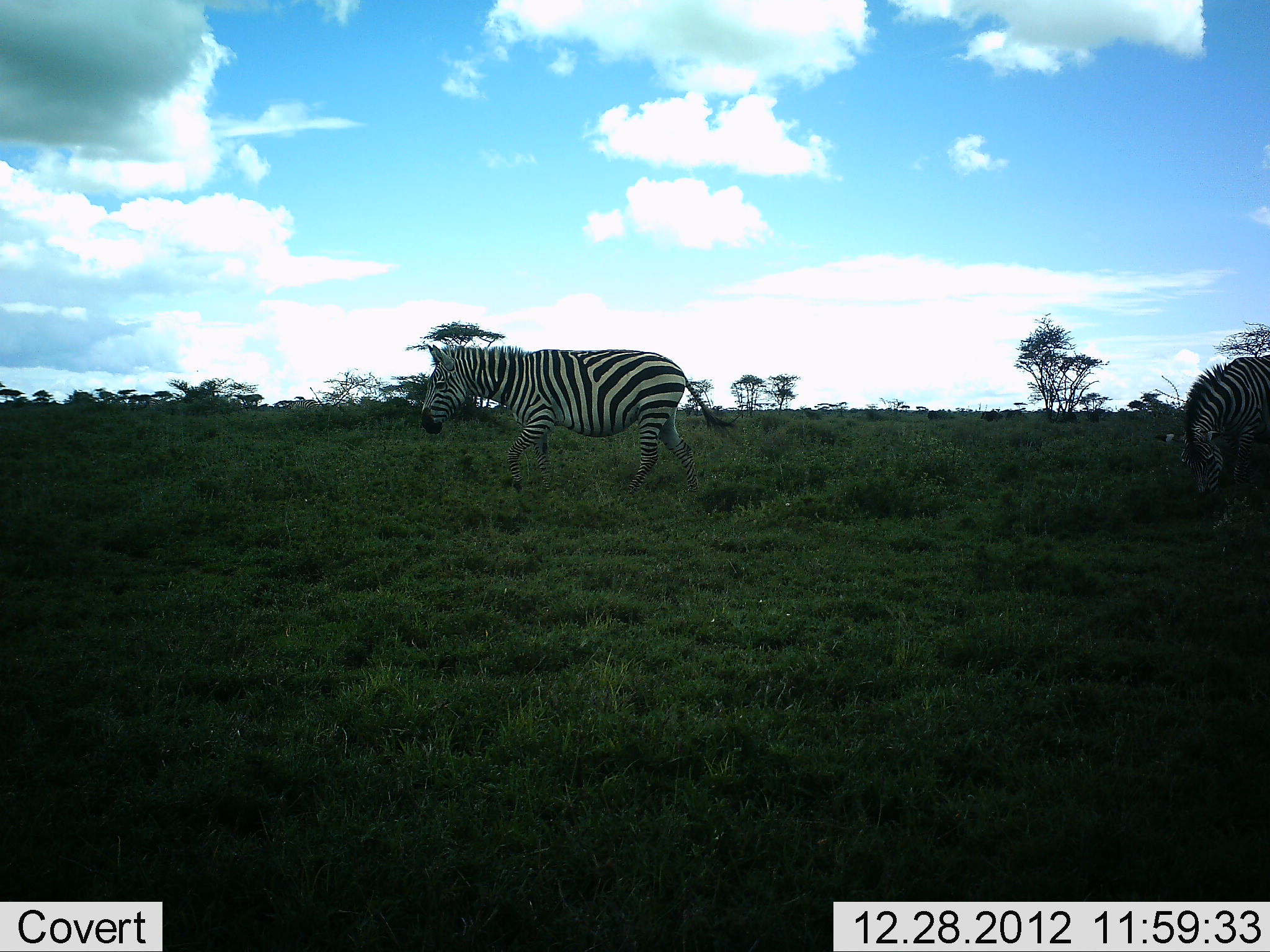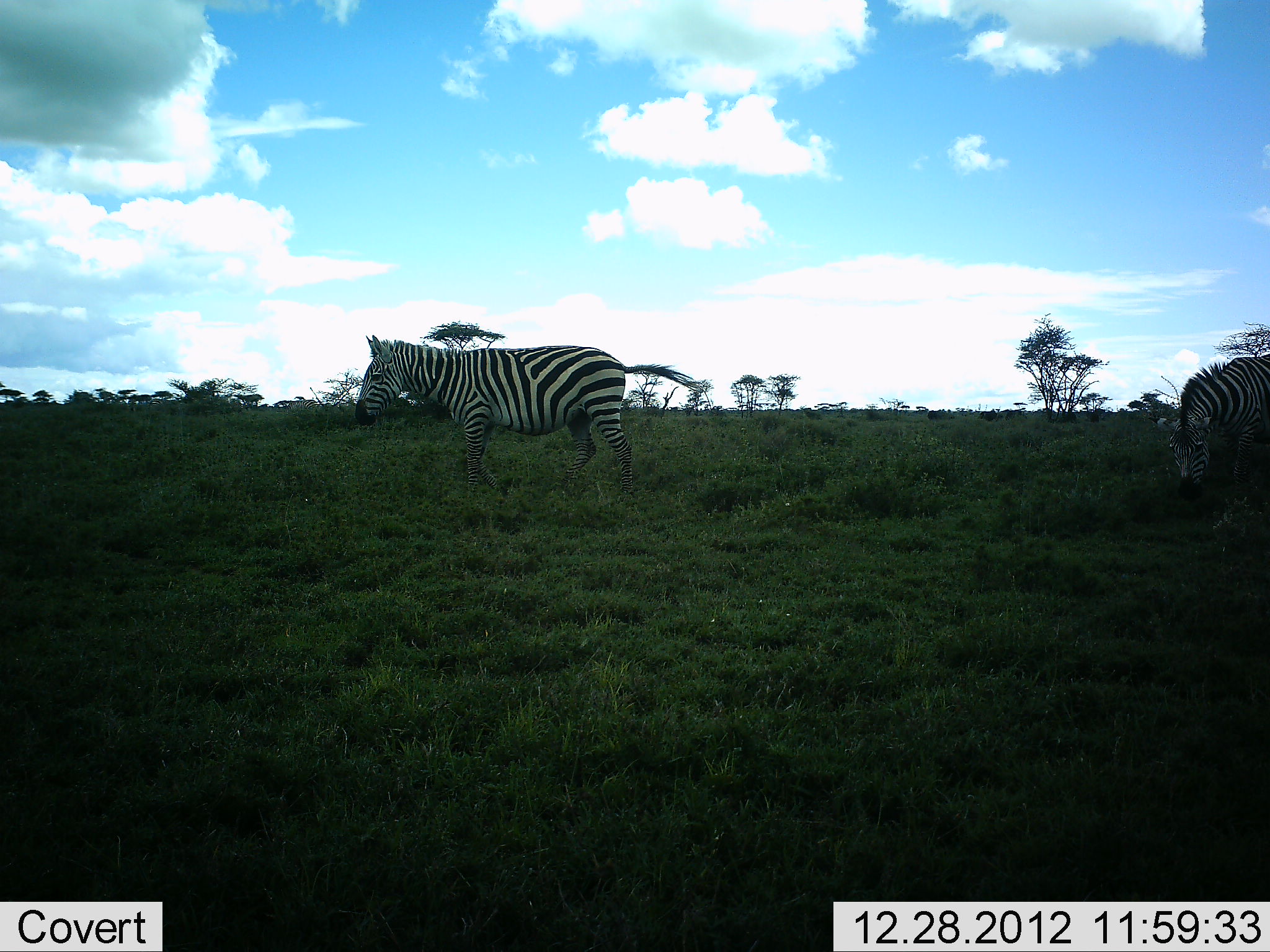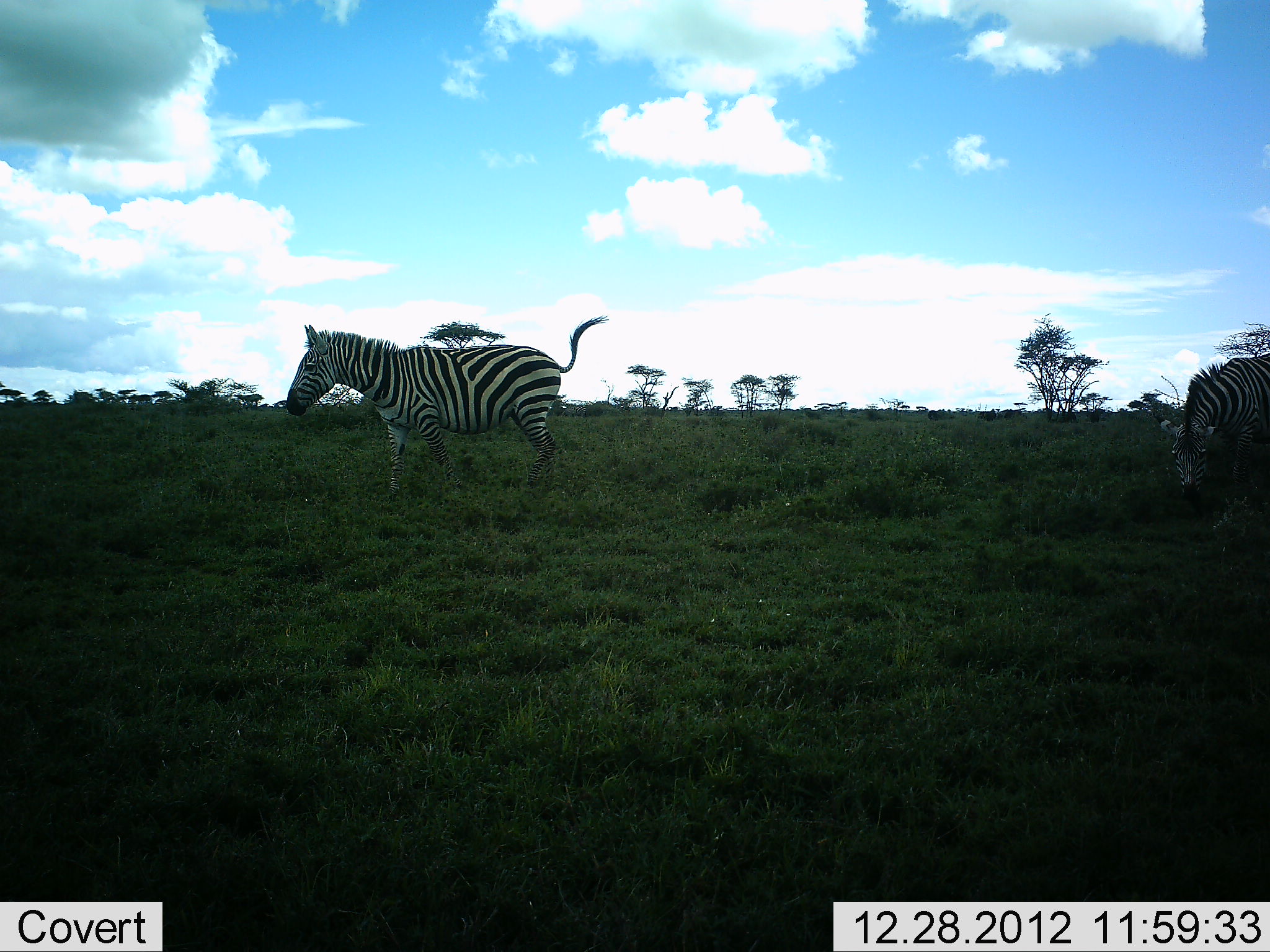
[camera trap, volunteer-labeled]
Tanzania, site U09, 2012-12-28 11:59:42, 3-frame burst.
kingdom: Animalia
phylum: Chordata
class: Mammalia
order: Perissodactyla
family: Equidae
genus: Equus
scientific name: Equus quagga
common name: plains zebra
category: zebra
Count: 2.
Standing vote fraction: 30%.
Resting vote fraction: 0%.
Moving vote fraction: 100%.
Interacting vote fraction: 0%.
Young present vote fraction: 0%.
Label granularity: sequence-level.